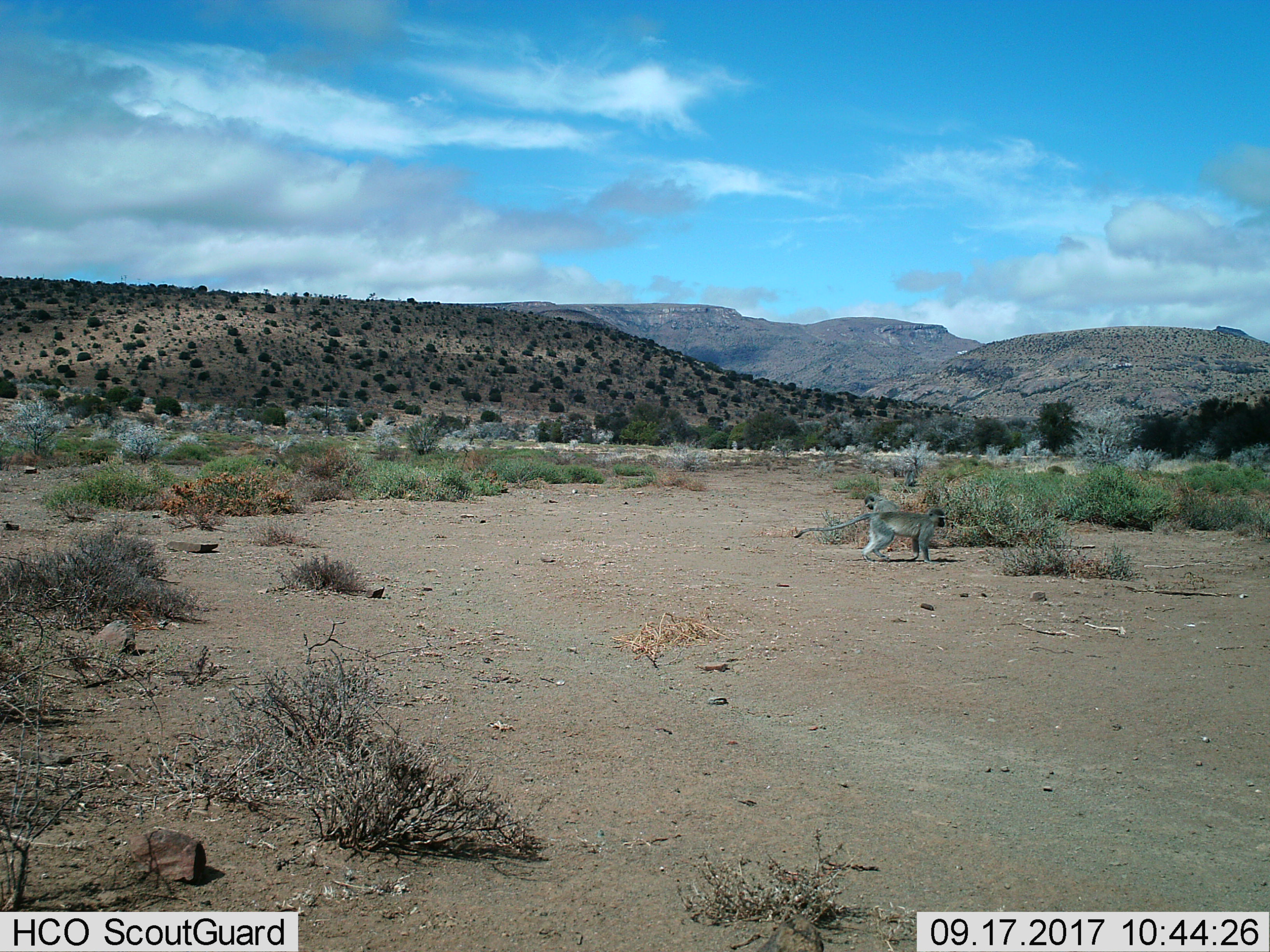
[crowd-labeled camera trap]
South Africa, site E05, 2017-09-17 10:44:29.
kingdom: Animalia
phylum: Chordata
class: Mammalia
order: Primates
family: Cercopithecidae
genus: Chlorocebus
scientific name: Chlorocebus pygerythrus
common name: vervet monkey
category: monkeyvervet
Monkeyvervet (vervet monkey) (Chlorocebus pygerythrus), count 2. Behavior (volunteer vote fractions): standing 56%, resting 11%, moving 67%, interacting 11%. Young present (vote fraction): 0%. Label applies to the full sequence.